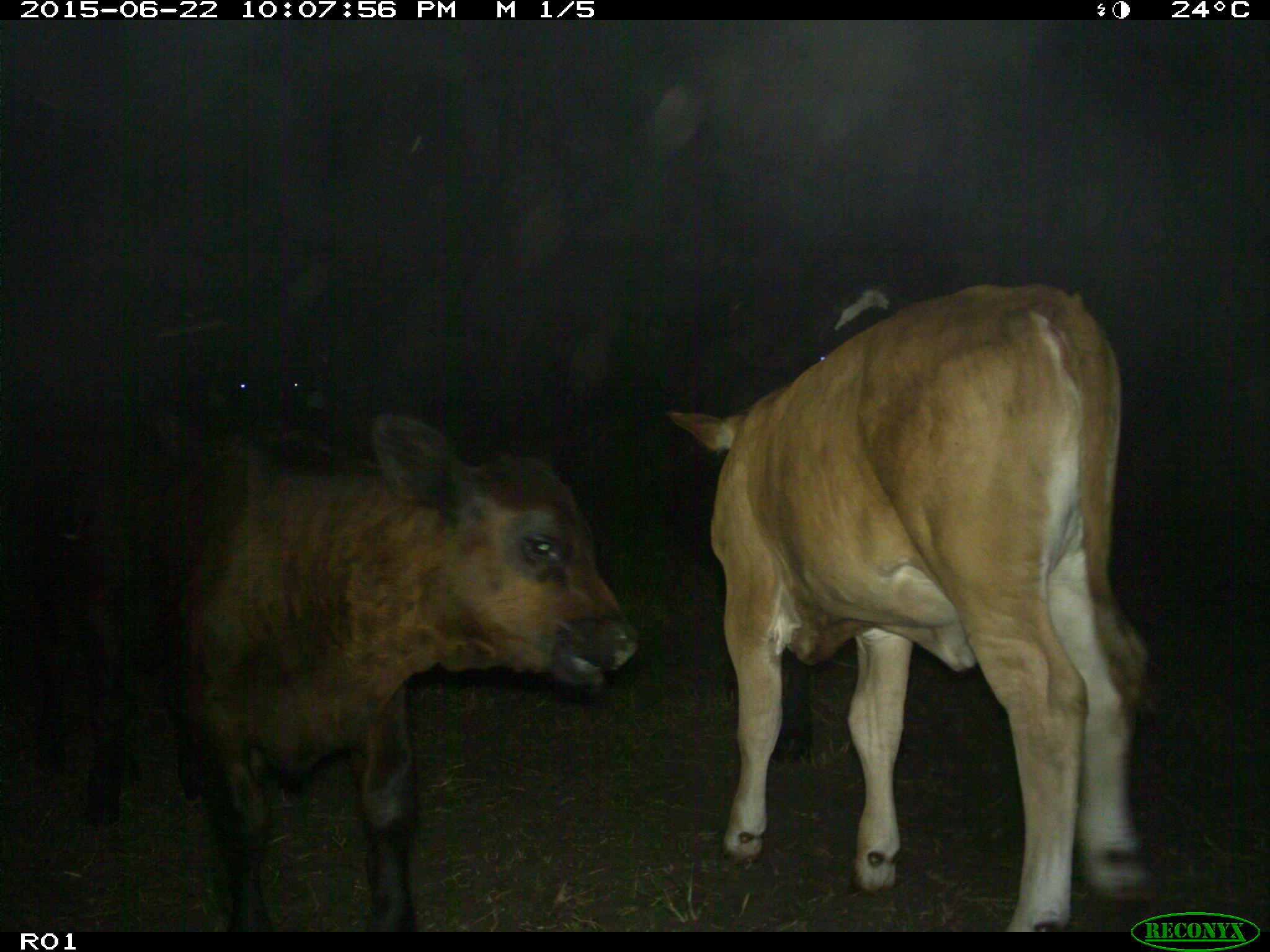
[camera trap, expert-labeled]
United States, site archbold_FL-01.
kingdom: Animalia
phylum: Chordata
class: Mammalia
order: Artiodactyla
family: Bovidae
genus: Bos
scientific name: Bos taurus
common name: domestic cow